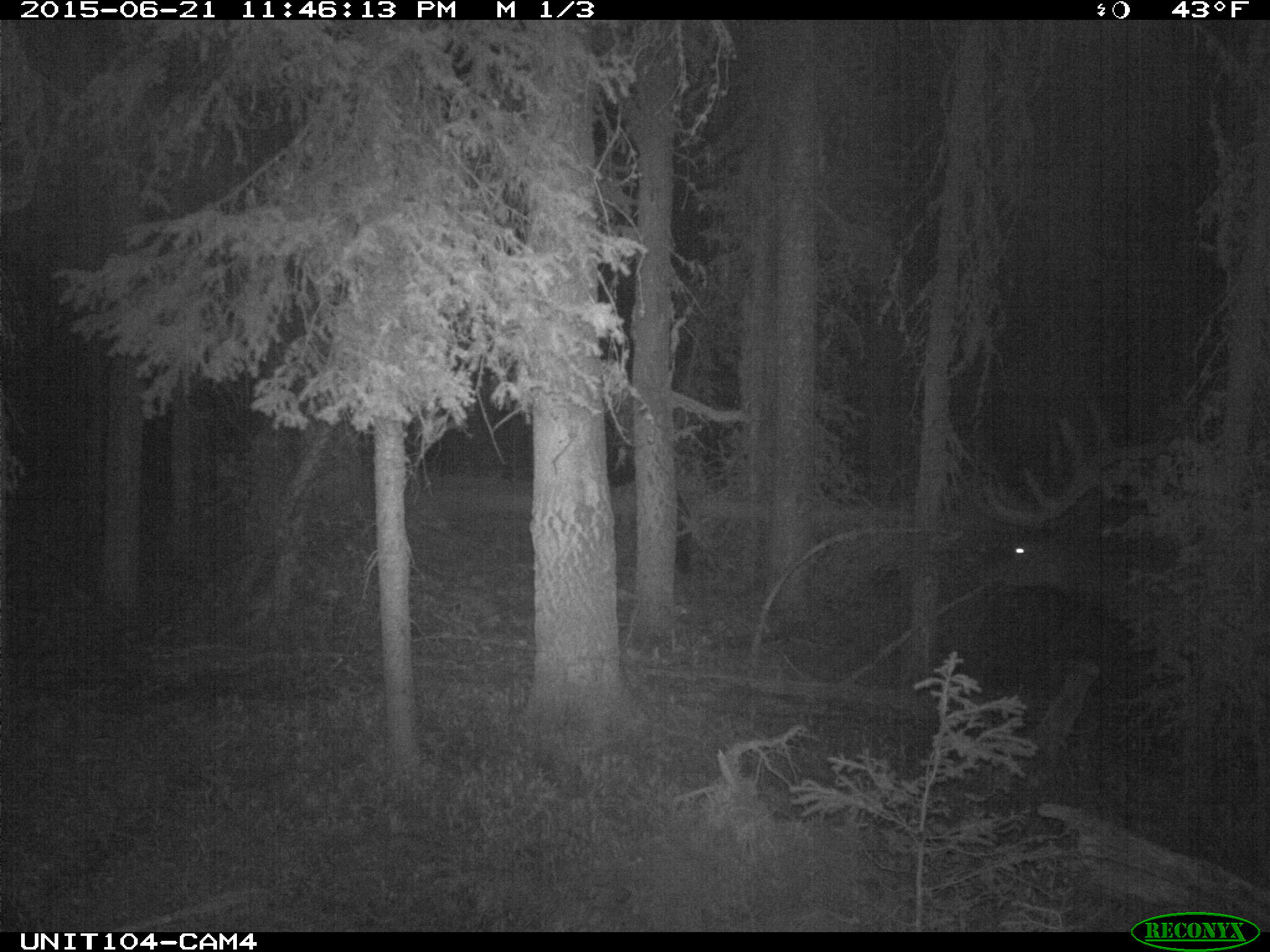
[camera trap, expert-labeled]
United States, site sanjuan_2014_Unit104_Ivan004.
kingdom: Animalia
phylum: Chordata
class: Mammalia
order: Artiodactyla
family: Cervidae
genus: Cervus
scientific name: Cervus elaphus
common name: red deer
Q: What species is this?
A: Cervus elaphus (red deer).